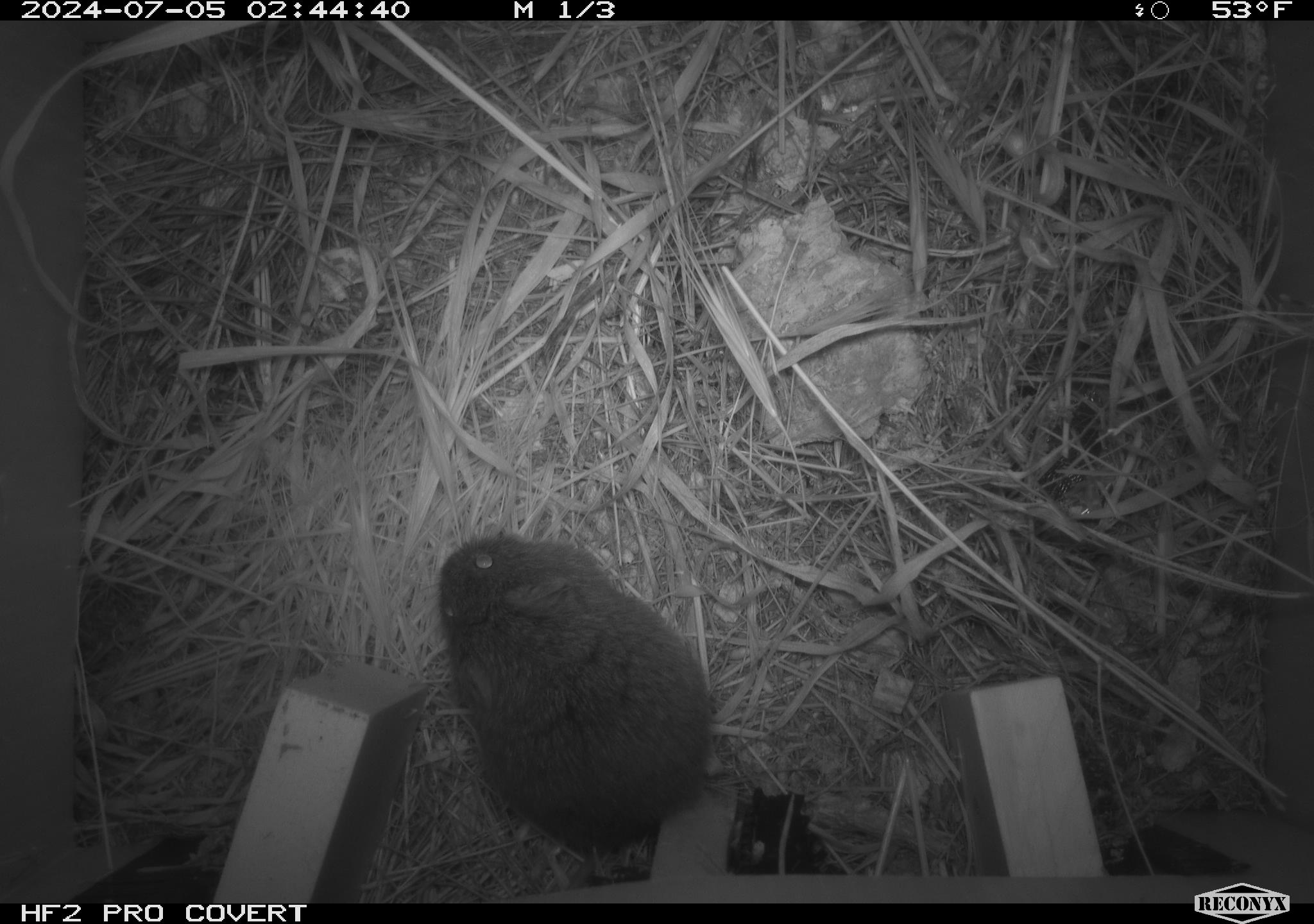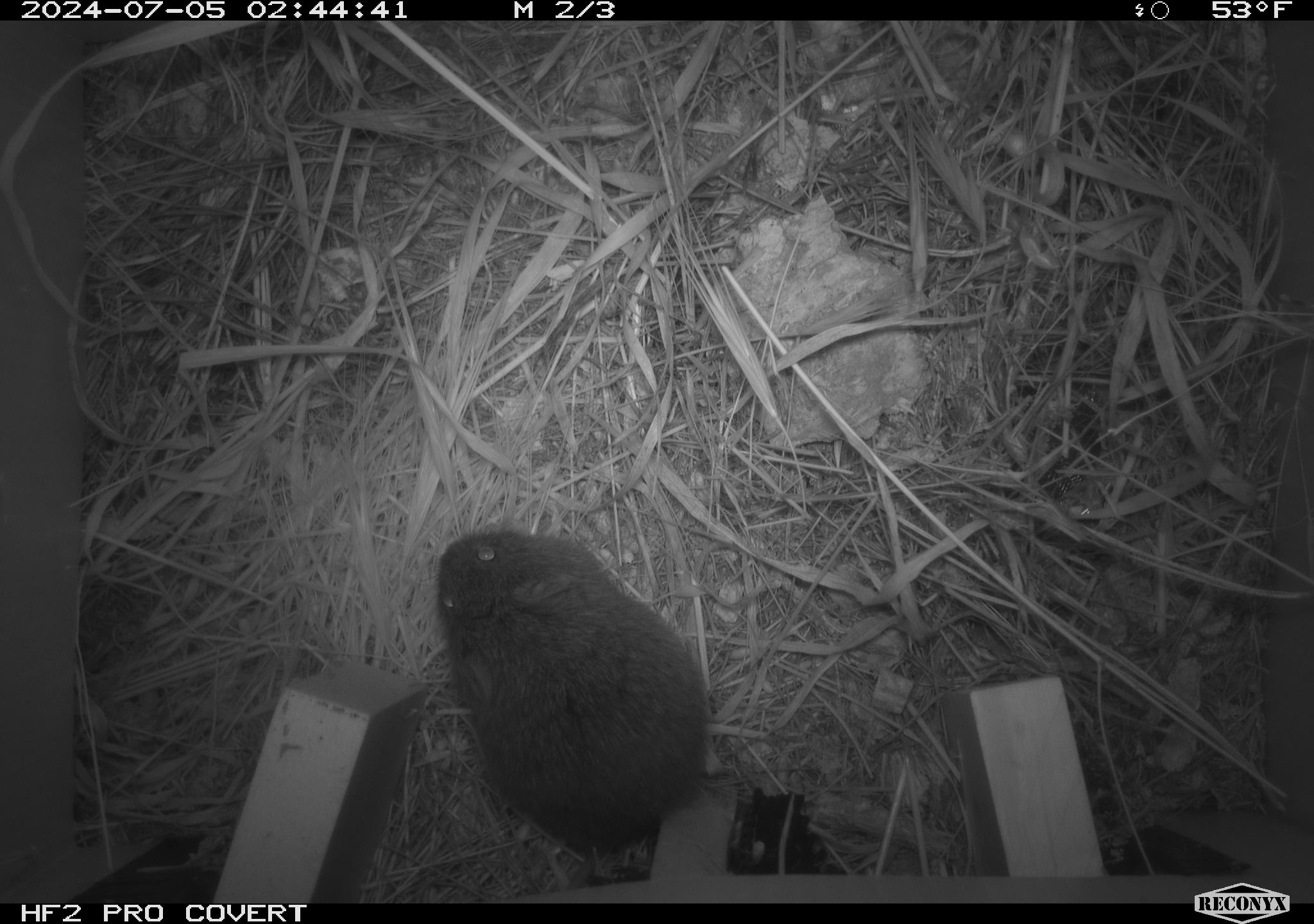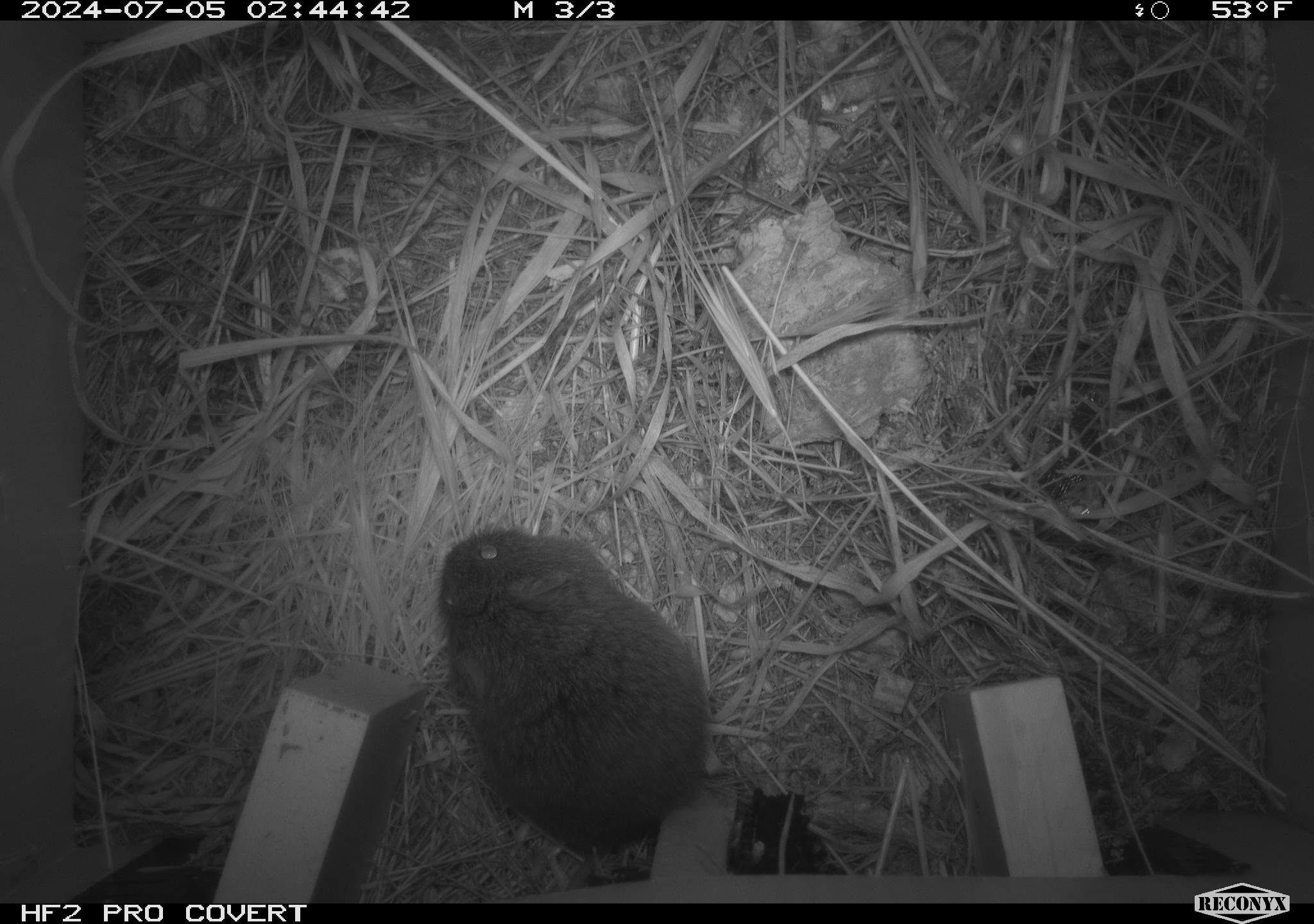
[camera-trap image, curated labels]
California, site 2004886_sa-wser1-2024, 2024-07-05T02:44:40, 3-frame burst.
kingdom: Animalia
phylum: Chordata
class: Mammalia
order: Rodentia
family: Cricetidae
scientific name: Arvicolinae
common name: voles, lemmings, and muskrats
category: arvicolinae subfamily